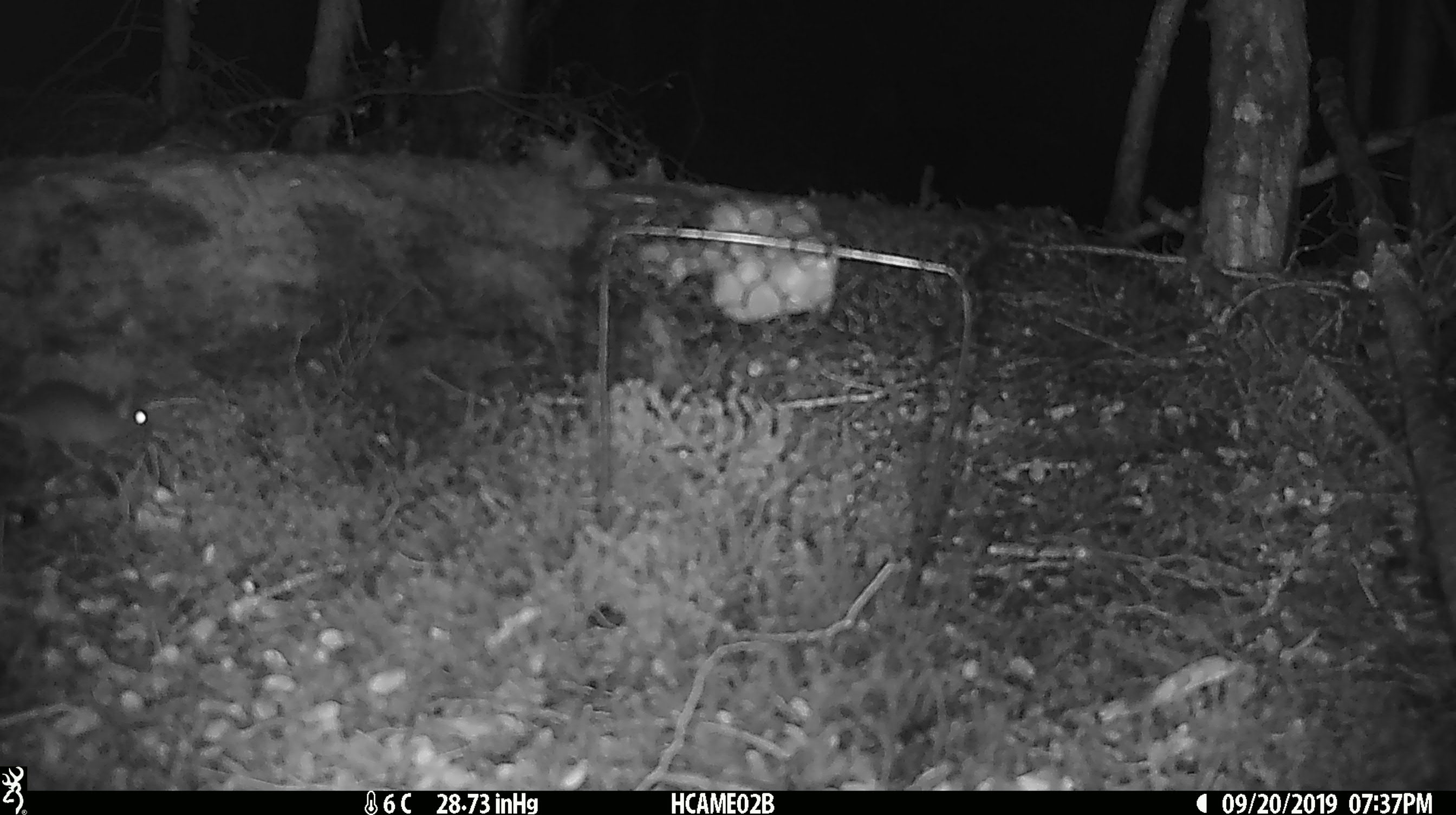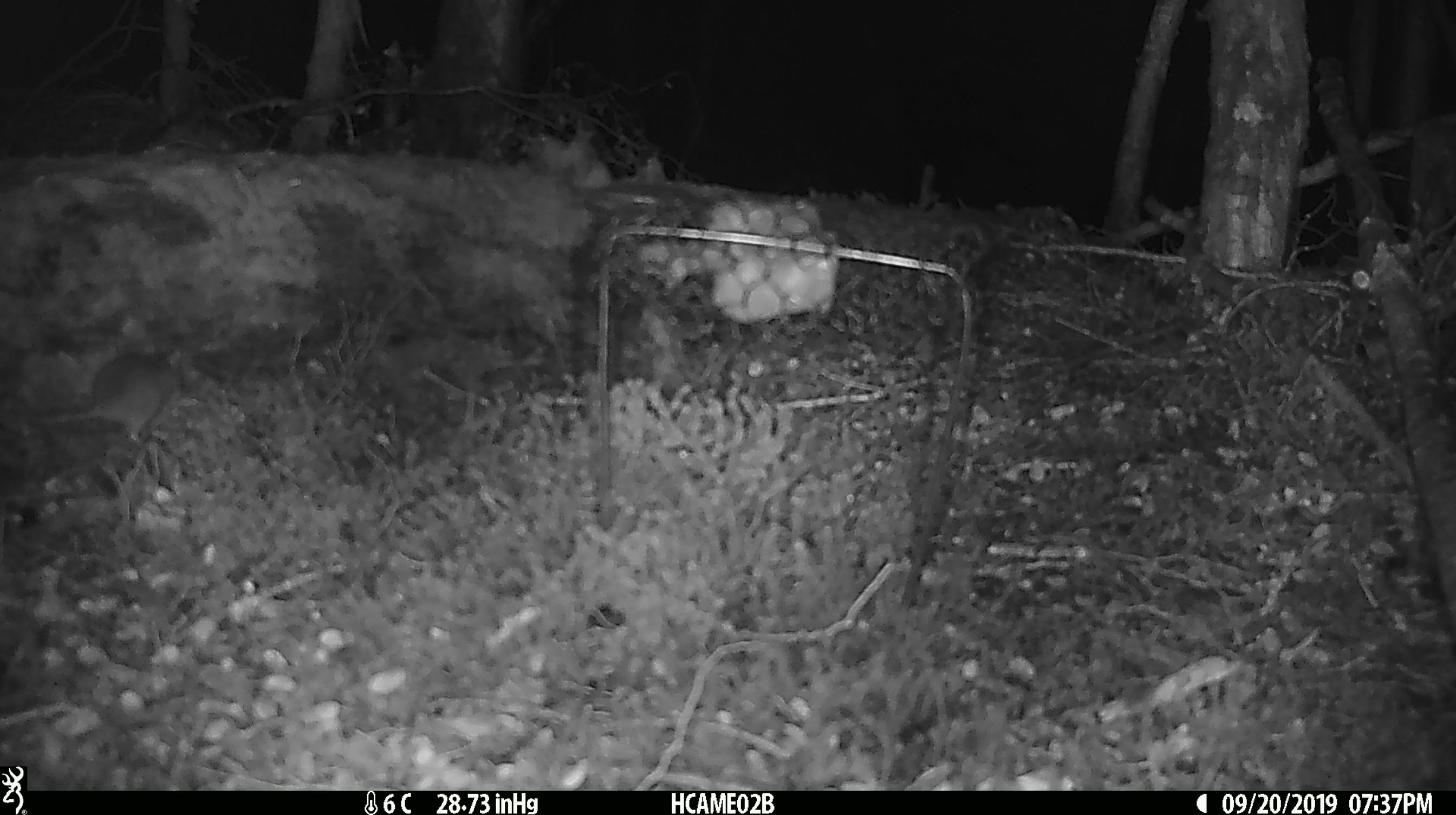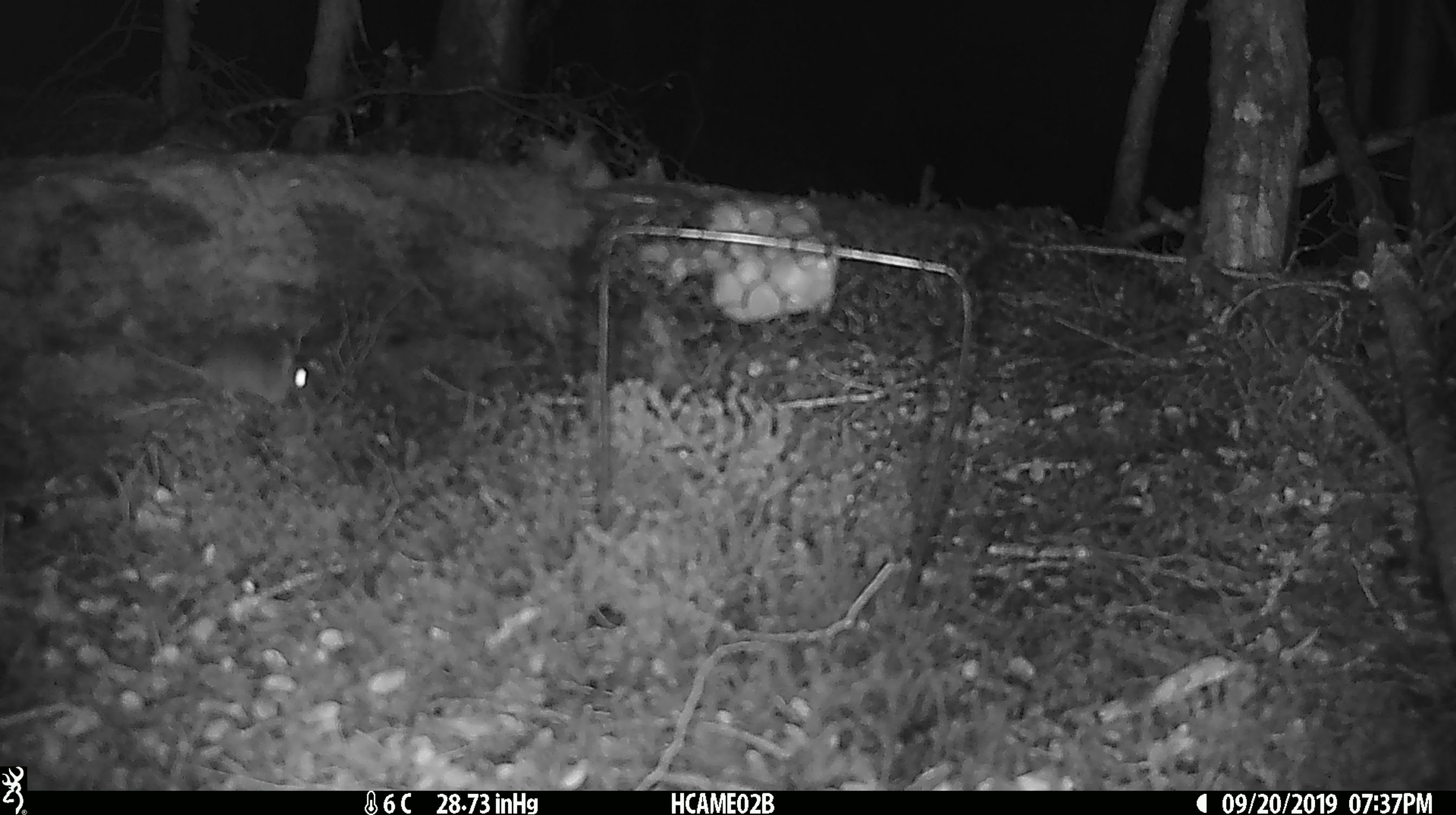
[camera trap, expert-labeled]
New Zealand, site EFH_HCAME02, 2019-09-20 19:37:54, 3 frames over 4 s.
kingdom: Animalia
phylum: Chordata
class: Mammalia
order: Rodentia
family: Muridae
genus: Mus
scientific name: Mus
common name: mouse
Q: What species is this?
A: Mouse (Mus).